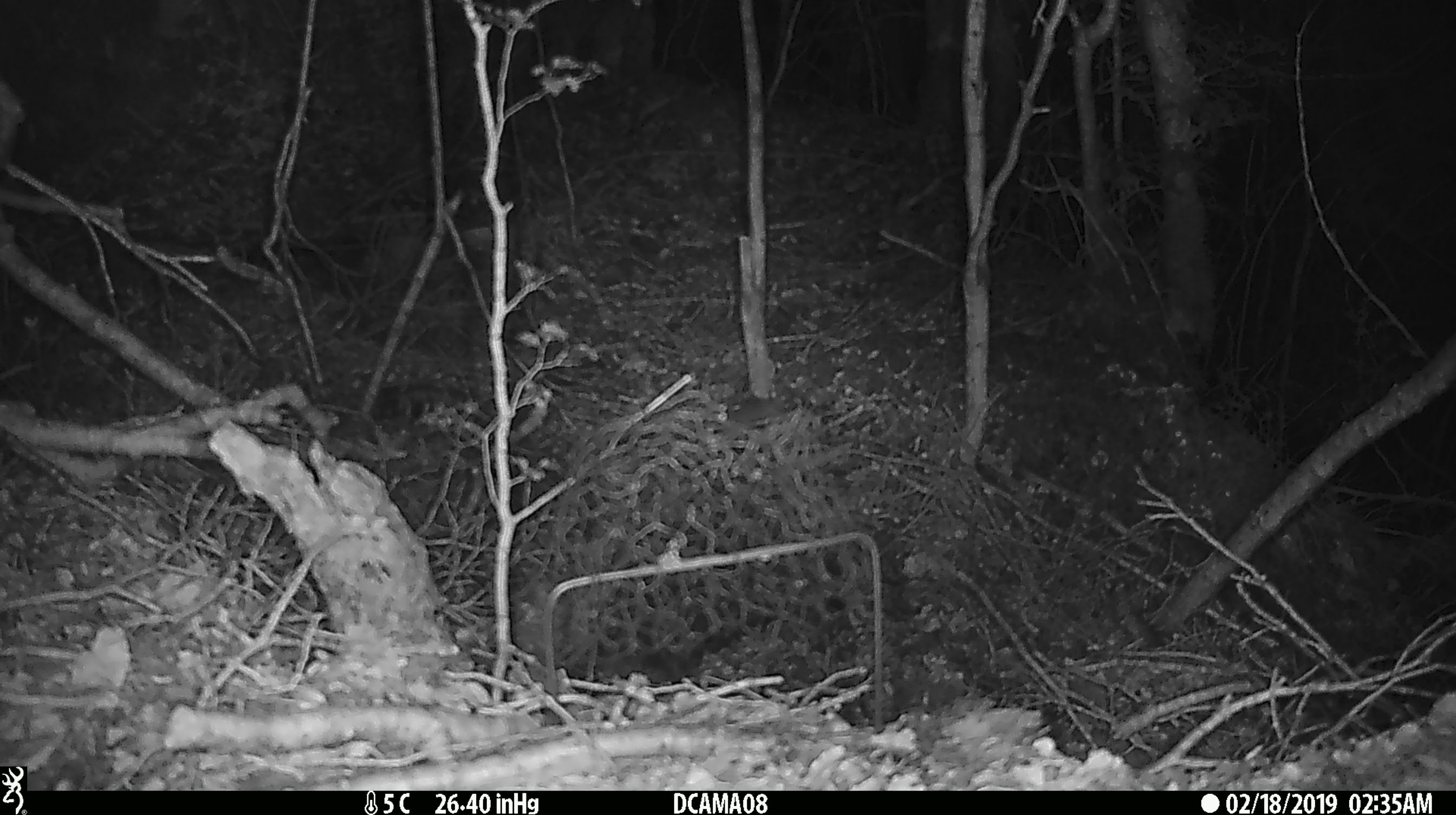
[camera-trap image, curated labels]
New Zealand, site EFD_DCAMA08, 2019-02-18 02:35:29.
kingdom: Animalia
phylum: Chordata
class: Mammalia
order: Rodentia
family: Muridae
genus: Mus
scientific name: Mus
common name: mouse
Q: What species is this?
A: Mouse (Mus).